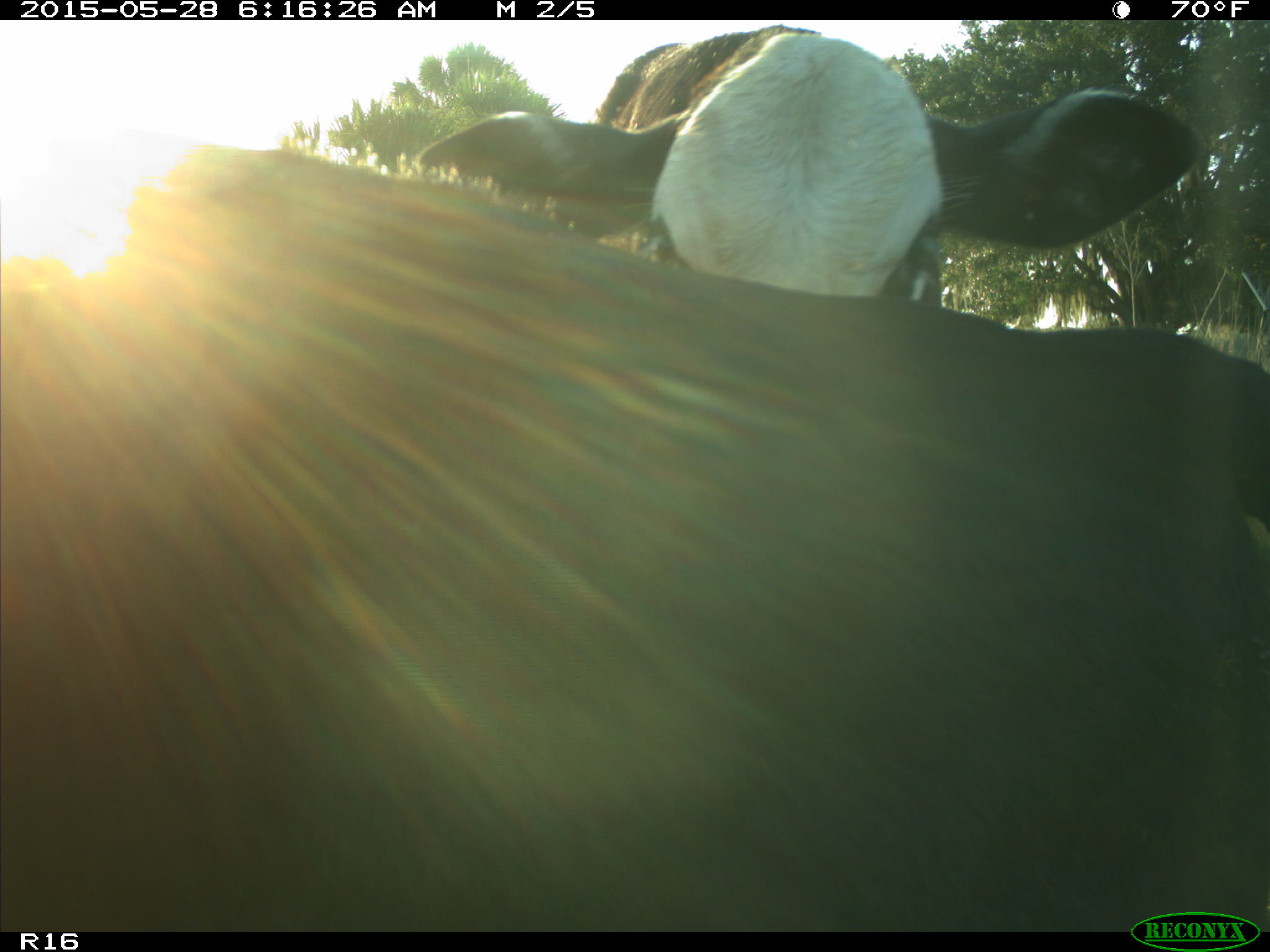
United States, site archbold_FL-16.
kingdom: Animalia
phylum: Chordata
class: Mammalia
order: Artiodactyla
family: Bovidae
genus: Bos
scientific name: Bos taurus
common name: domestic cow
Bos taurus (domestic cow).